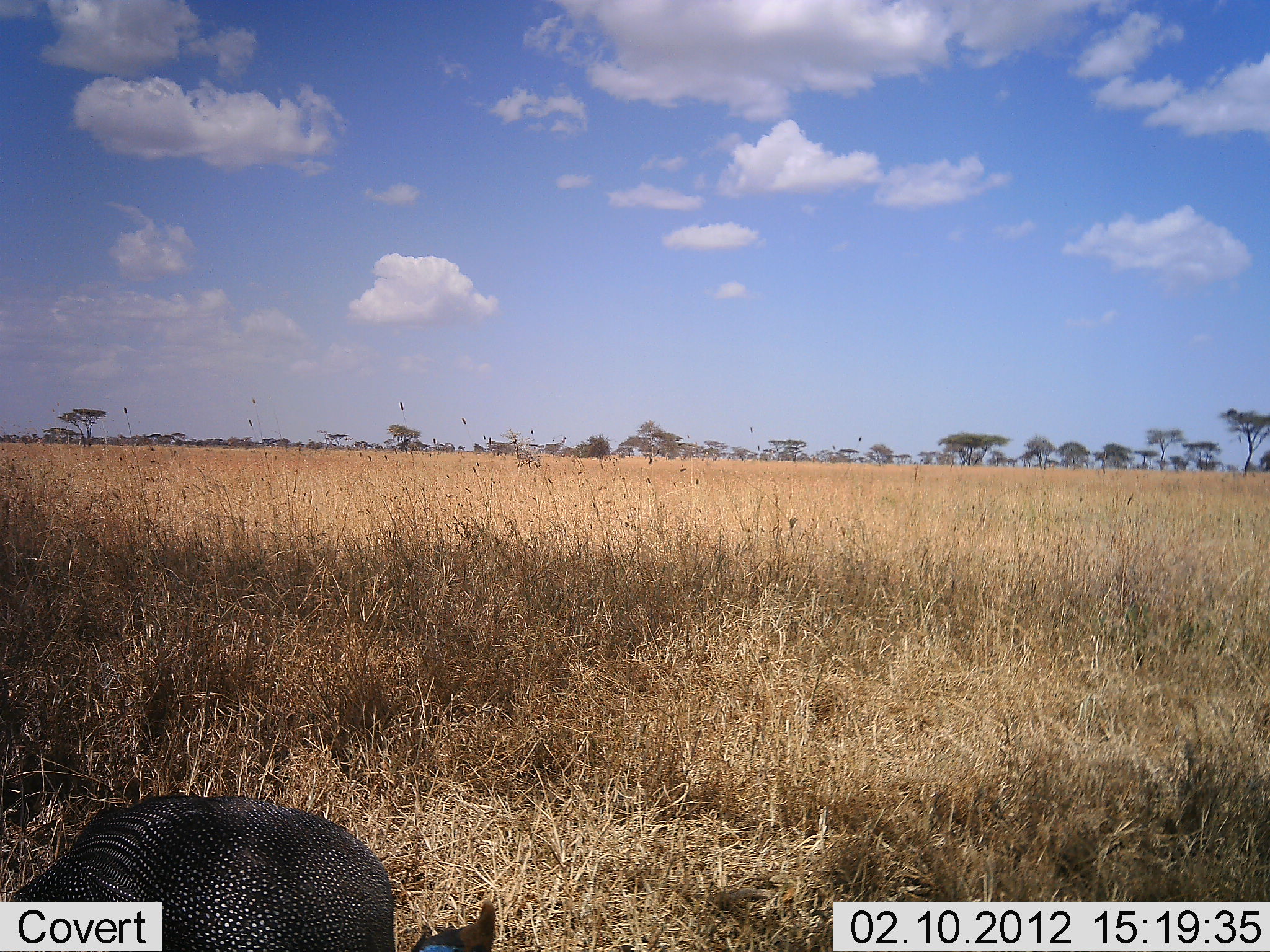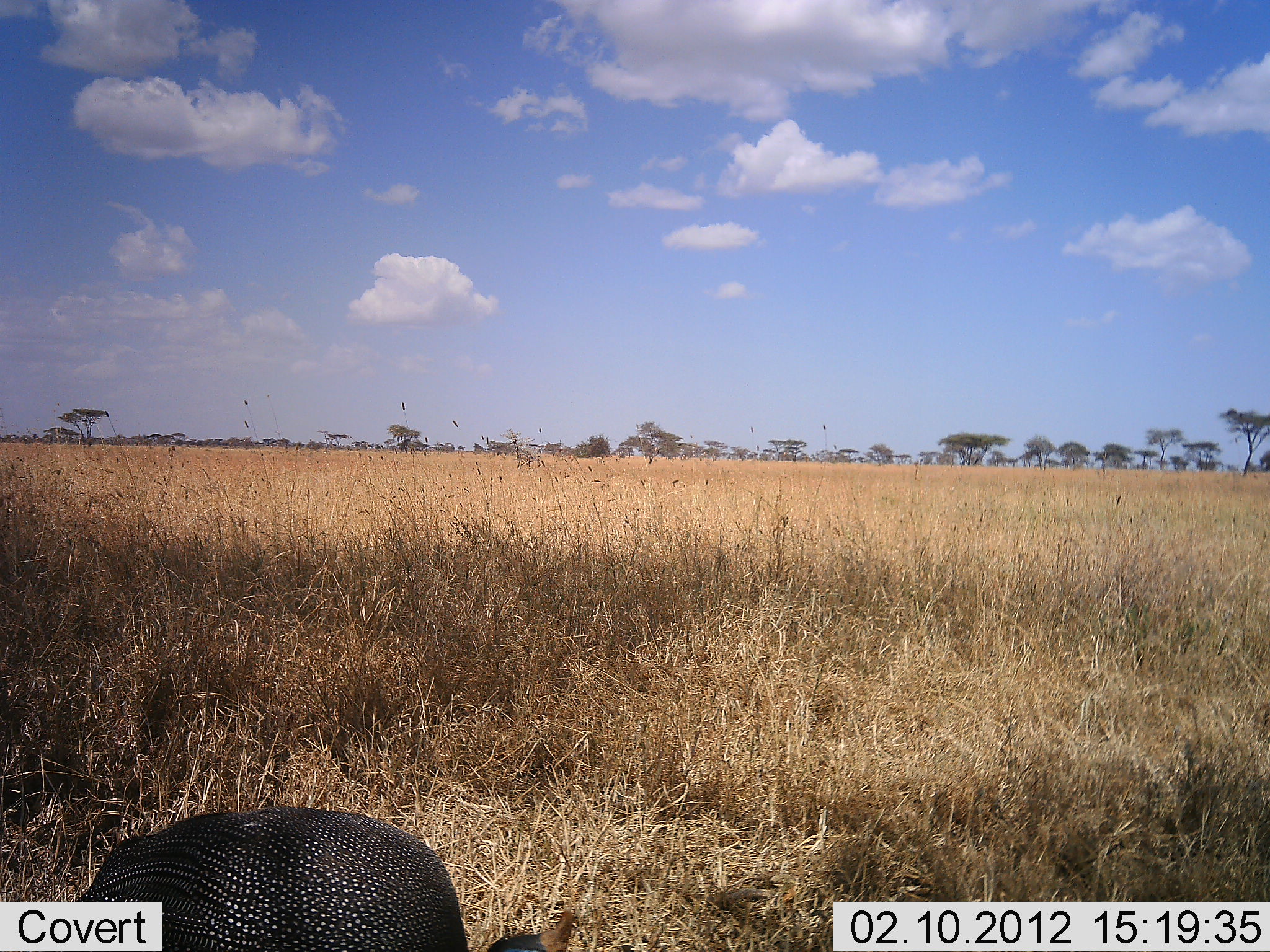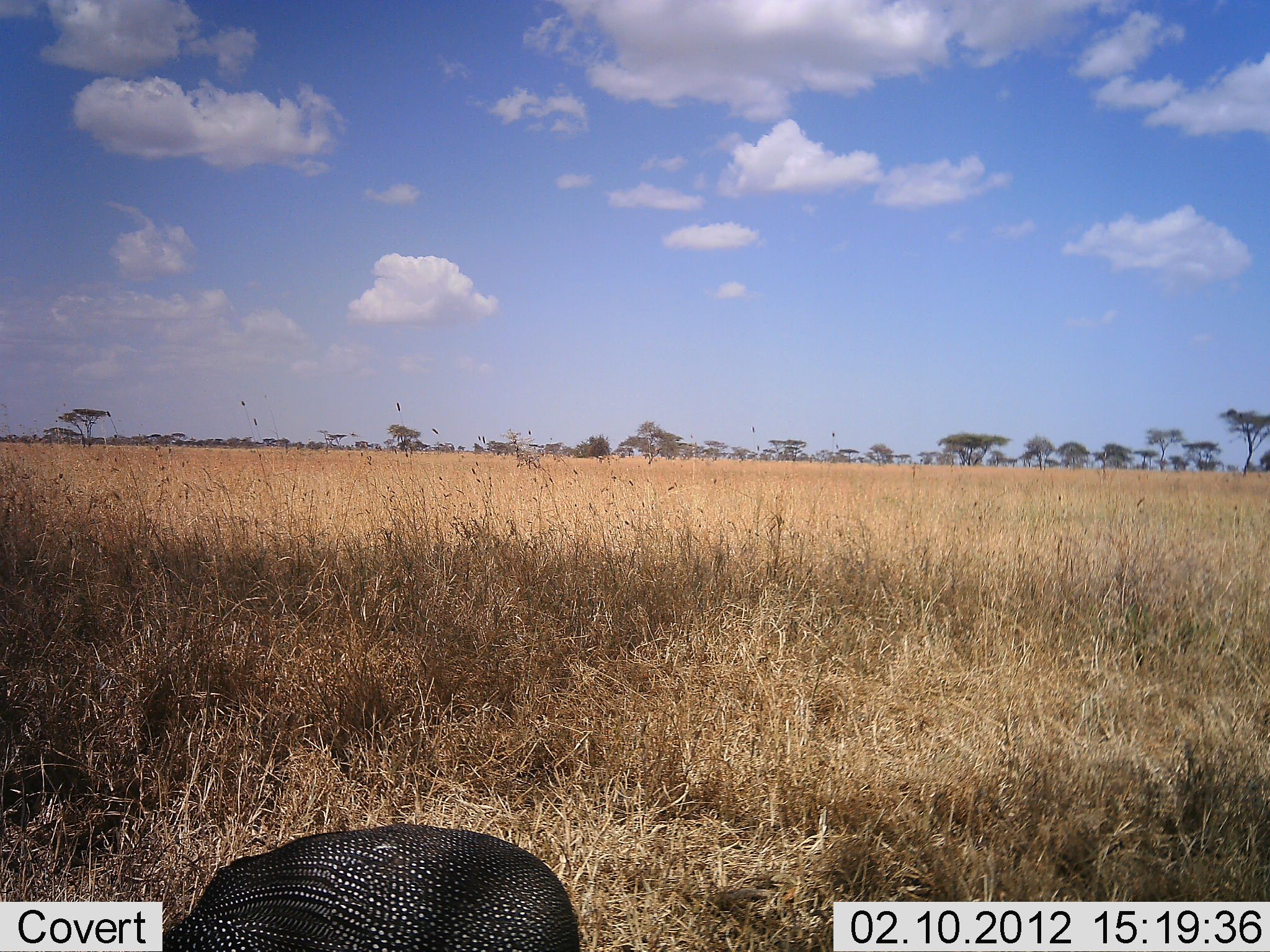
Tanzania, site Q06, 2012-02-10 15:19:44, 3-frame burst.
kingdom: Animalia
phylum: Chordata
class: Aves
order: Galliformes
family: Numididae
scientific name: Numididae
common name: guinea fowl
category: guineafowl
Guineafowl (guinea fowl) (Numididae), count 1. Behavior (volunteer vote fractions): standing 8%, resting 0%, moving 67%, interacting 0%. Young present (vote fraction): 0%. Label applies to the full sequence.